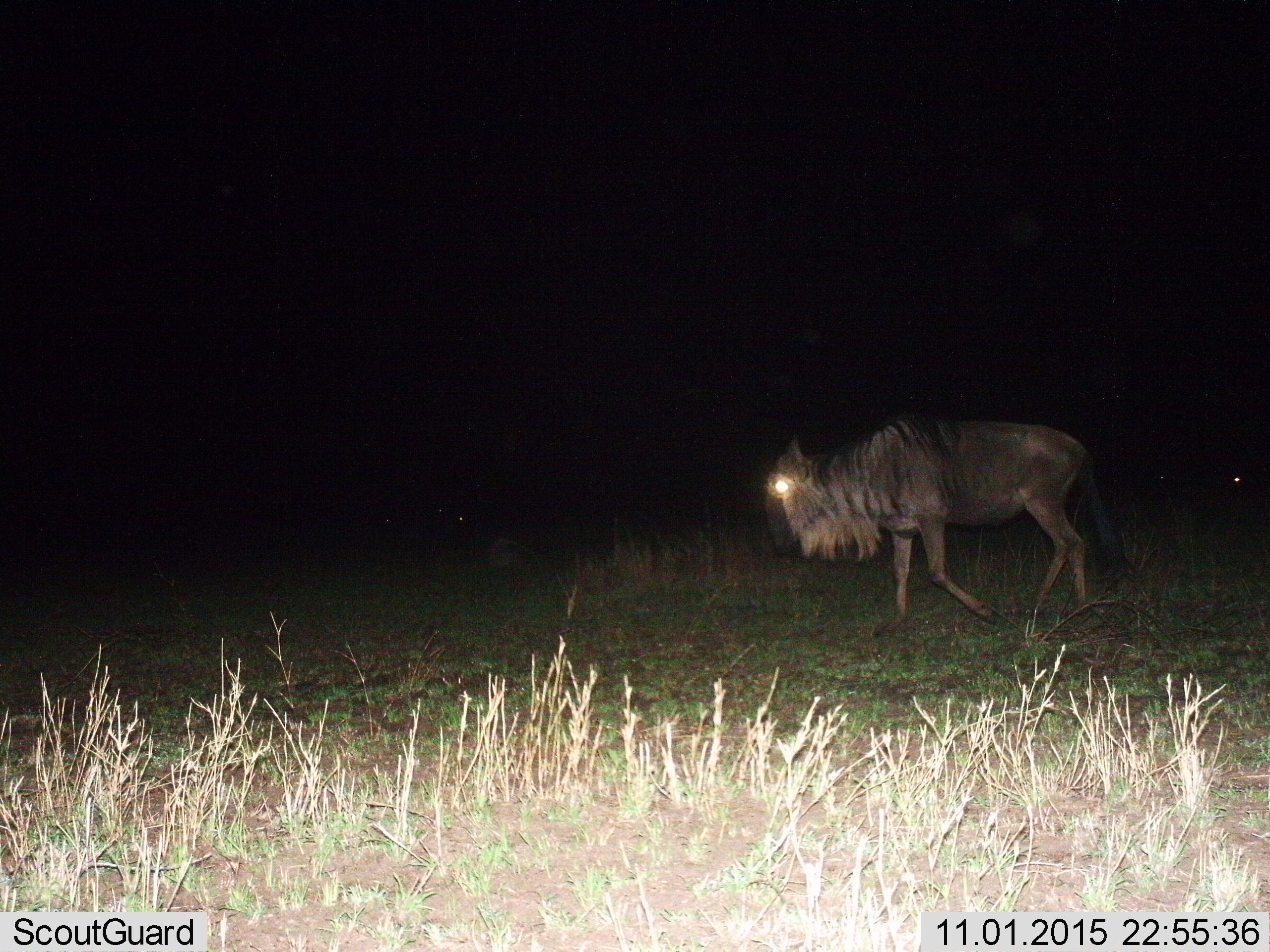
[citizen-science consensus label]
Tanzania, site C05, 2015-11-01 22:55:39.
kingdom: Animalia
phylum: Chordata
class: Mammalia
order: Artiodactyla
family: Bovidae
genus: Connochaetes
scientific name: Connochaetes taurinus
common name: blue wildebeest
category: wildebeest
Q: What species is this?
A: Wildebeest (blue wildebeest) (Connochaetes taurinus).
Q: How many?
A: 1.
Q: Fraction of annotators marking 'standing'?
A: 19%.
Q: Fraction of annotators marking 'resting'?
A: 0%.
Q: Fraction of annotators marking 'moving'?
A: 94%.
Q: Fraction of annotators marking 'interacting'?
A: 0%.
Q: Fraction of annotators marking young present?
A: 0%.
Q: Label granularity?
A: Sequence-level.